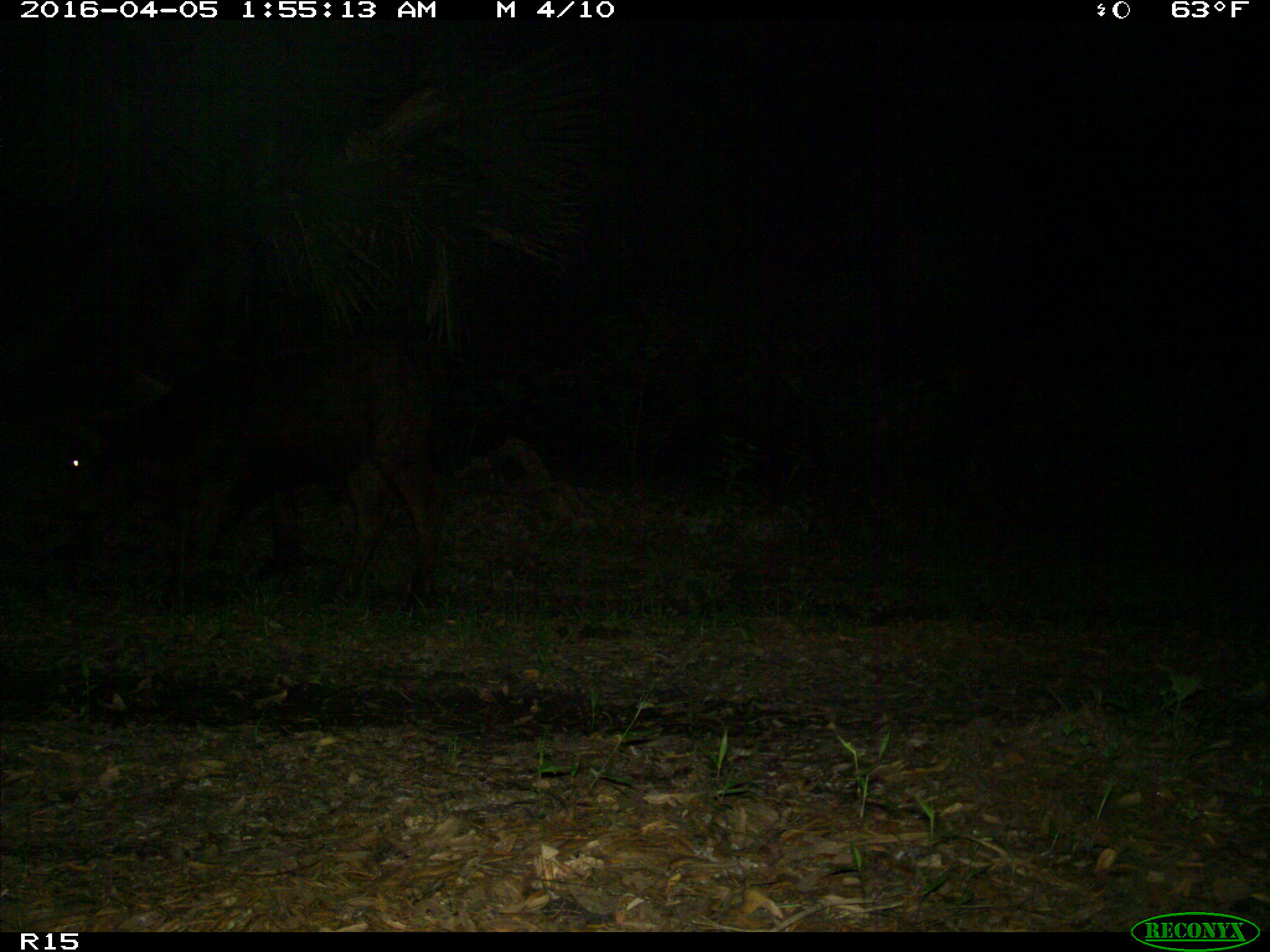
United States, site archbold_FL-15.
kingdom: Animalia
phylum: Chordata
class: Mammalia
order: Artiodactyla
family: Bovidae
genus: Bos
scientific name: Bos taurus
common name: domestic cow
Bos taurus (domestic cow).